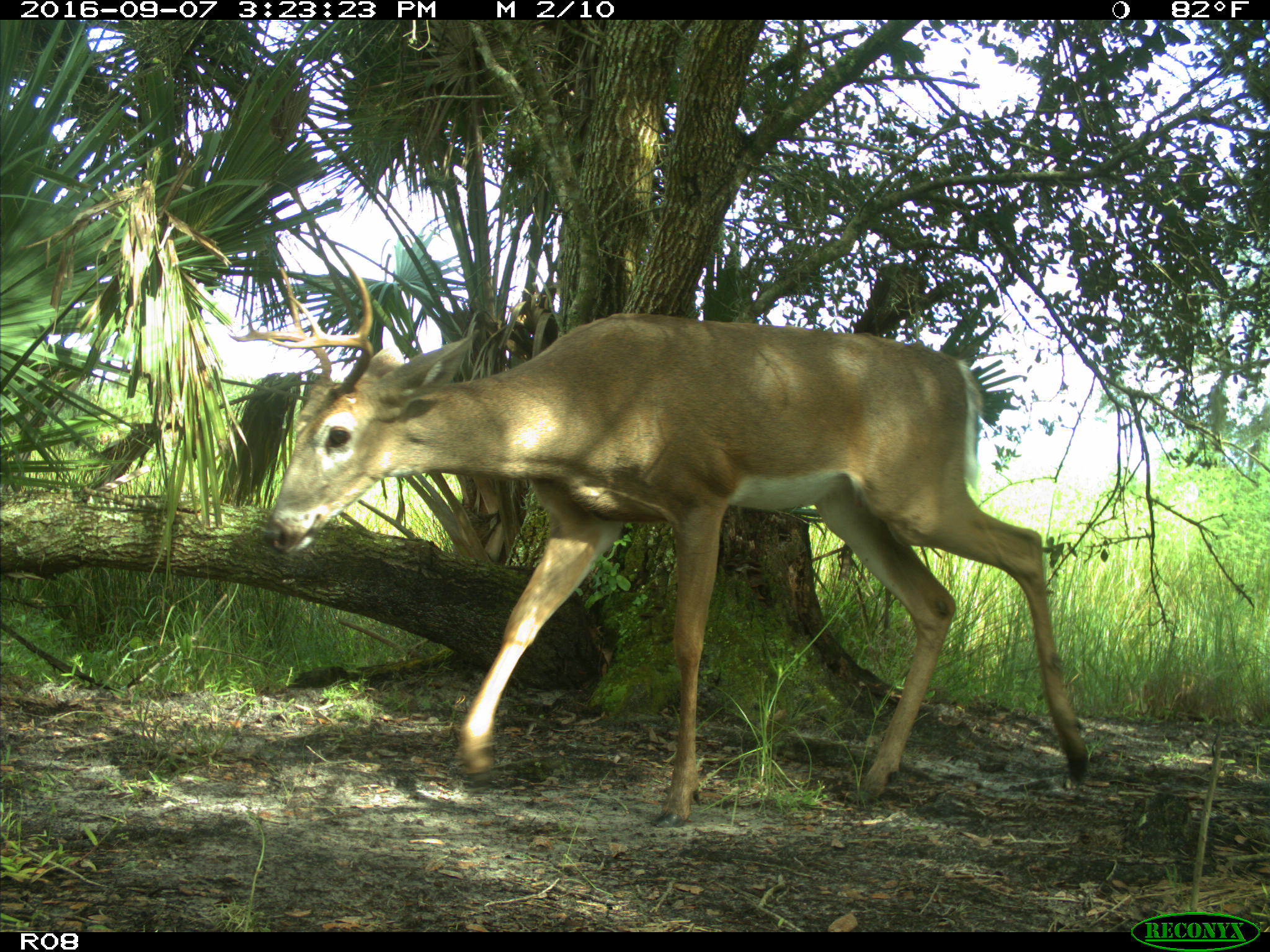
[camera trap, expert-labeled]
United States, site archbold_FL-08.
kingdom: Animalia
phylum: Chordata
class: Mammalia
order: Artiodactyla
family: Cervidae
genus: Odocoileus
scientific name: Odocoileus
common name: deer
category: unidentified deer